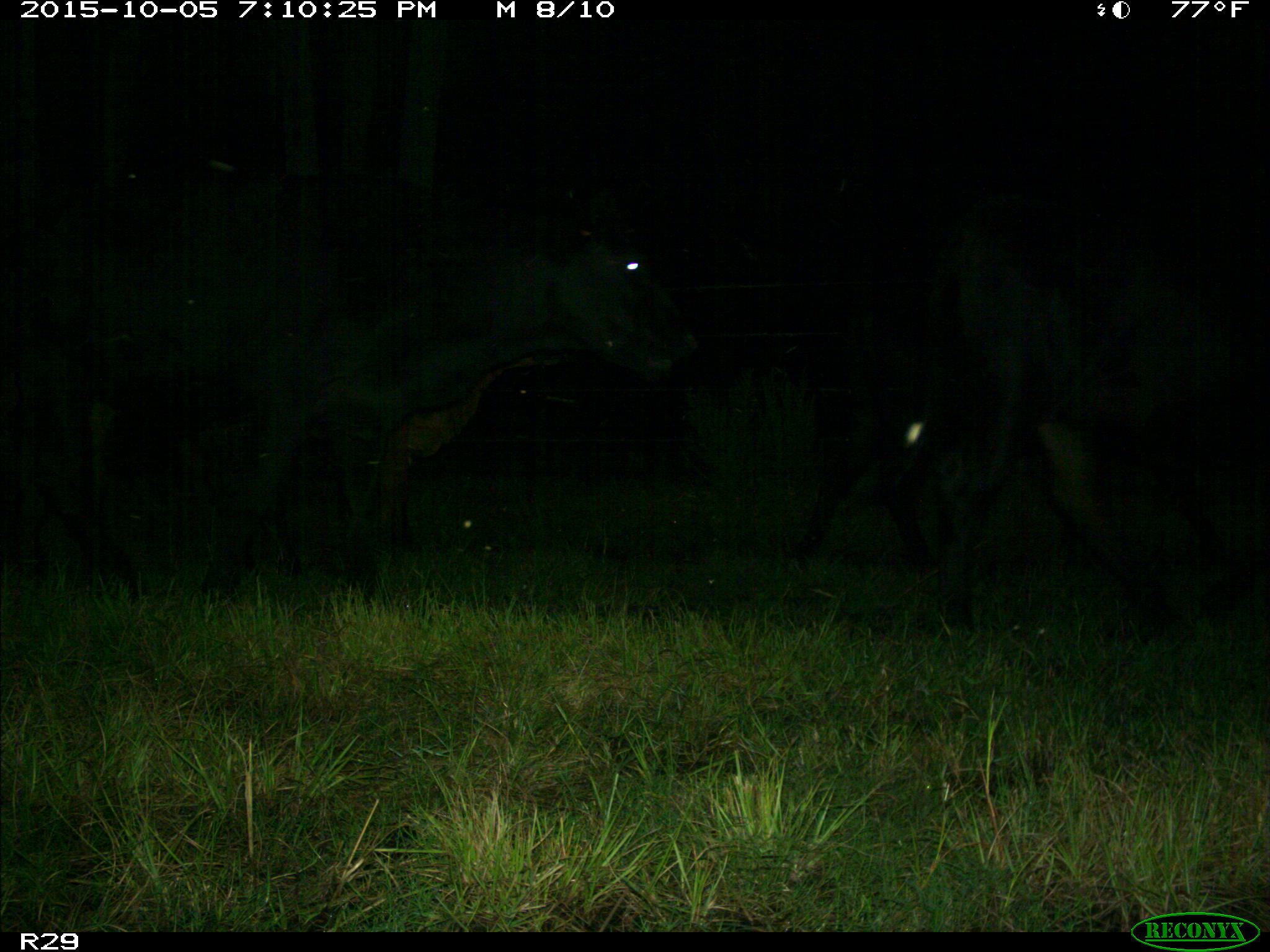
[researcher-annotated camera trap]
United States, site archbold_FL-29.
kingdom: Animalia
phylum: Chordata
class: Mammalia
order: Artiodactyla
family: Bovidae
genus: Bos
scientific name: Bos taurus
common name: domestic cow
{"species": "Bos taurus (domestic cow)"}